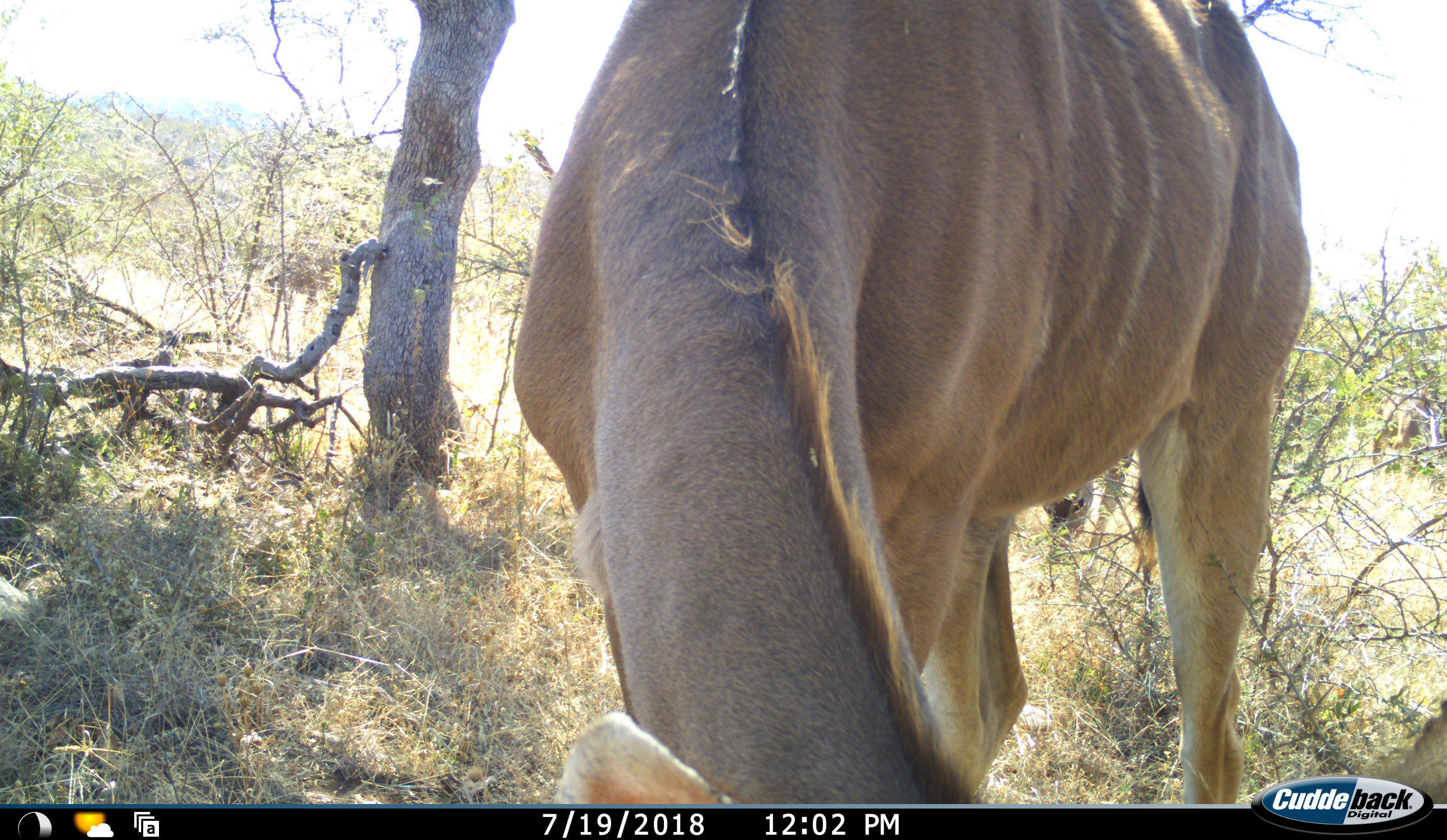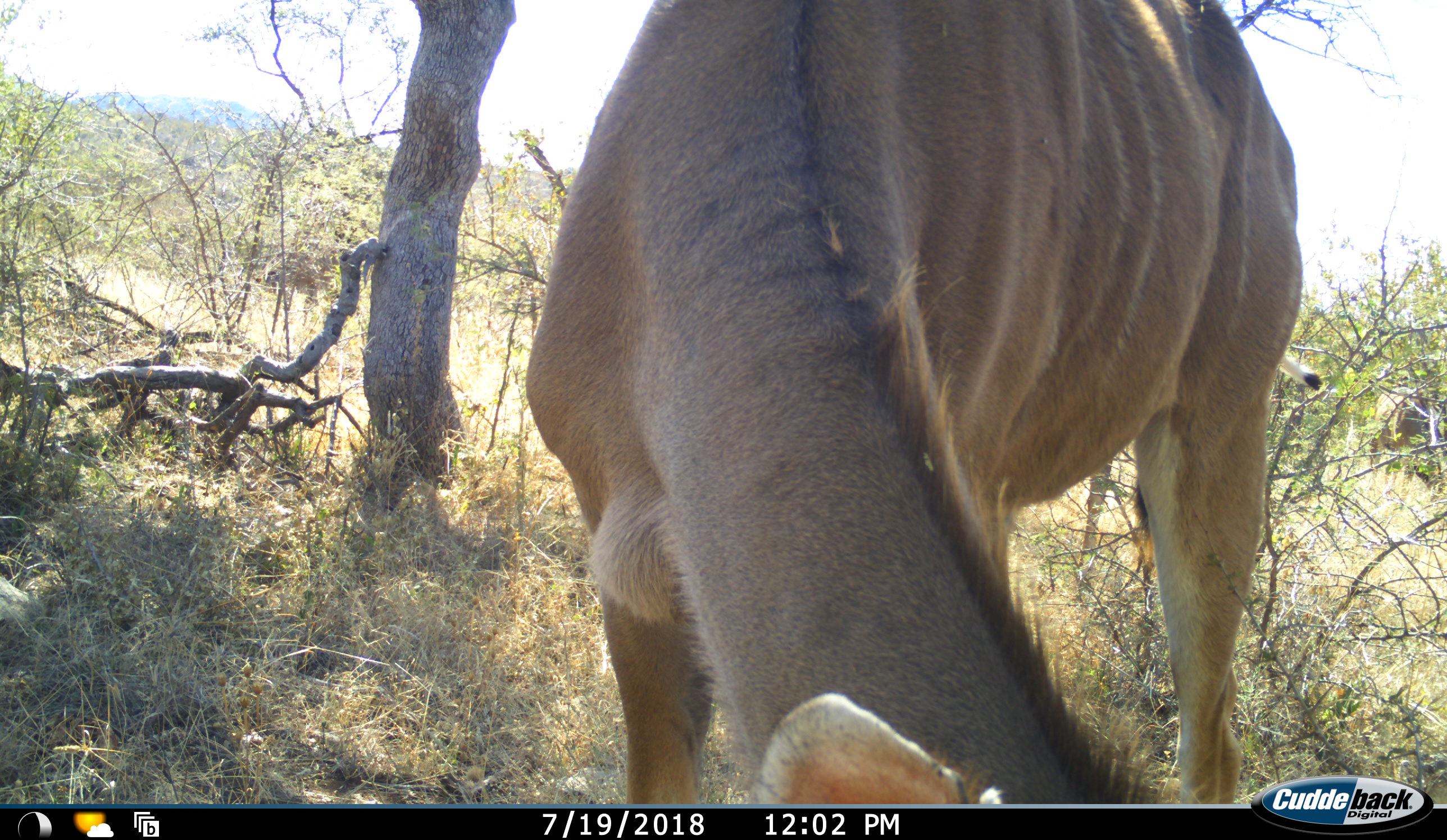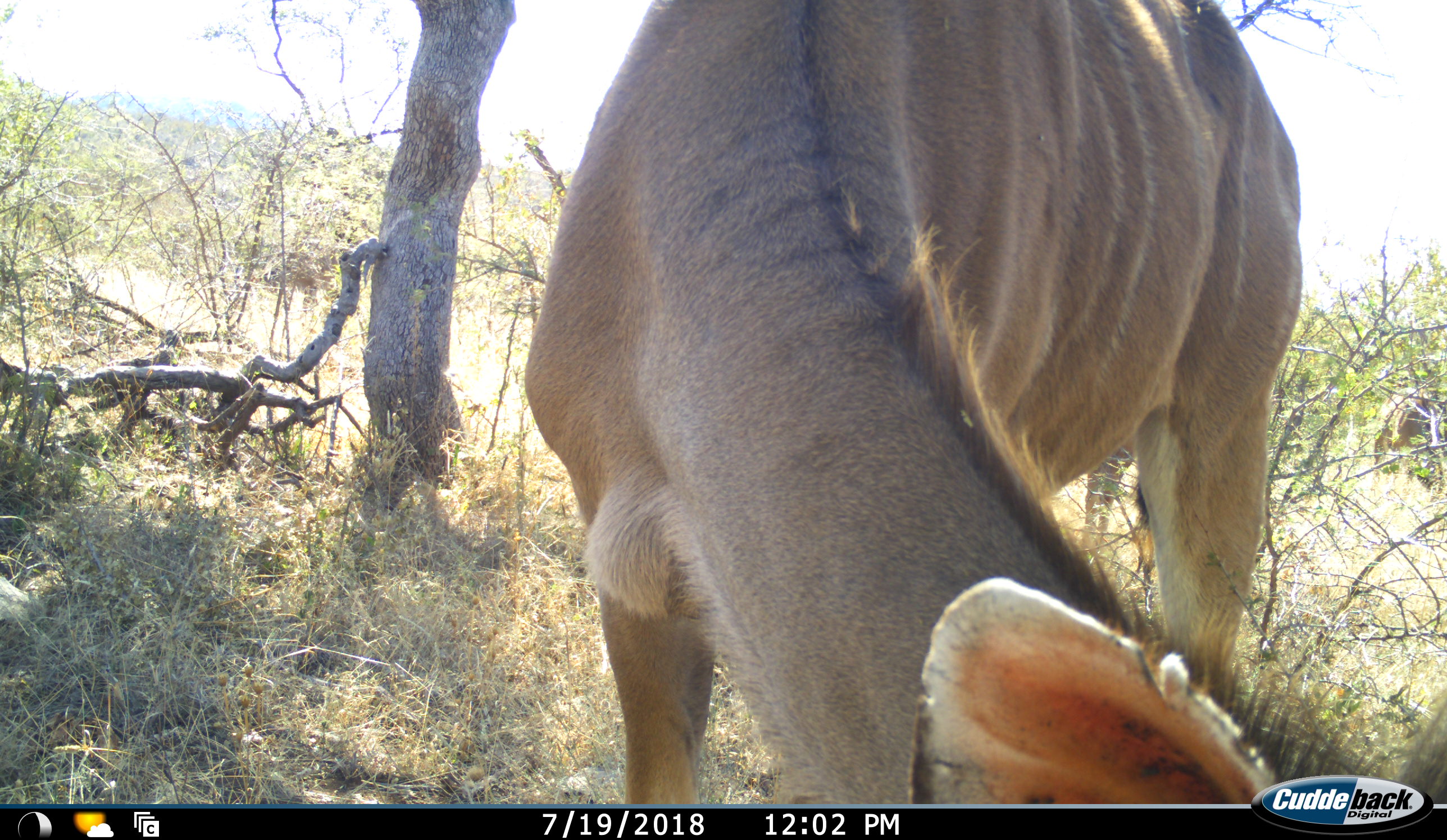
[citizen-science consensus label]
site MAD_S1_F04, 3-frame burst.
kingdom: Animalia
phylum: Chordata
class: Mammalia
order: Artiodactyla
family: Bovidae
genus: Tragelaphus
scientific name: Tragelaphus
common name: kudu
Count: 1.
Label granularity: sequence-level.